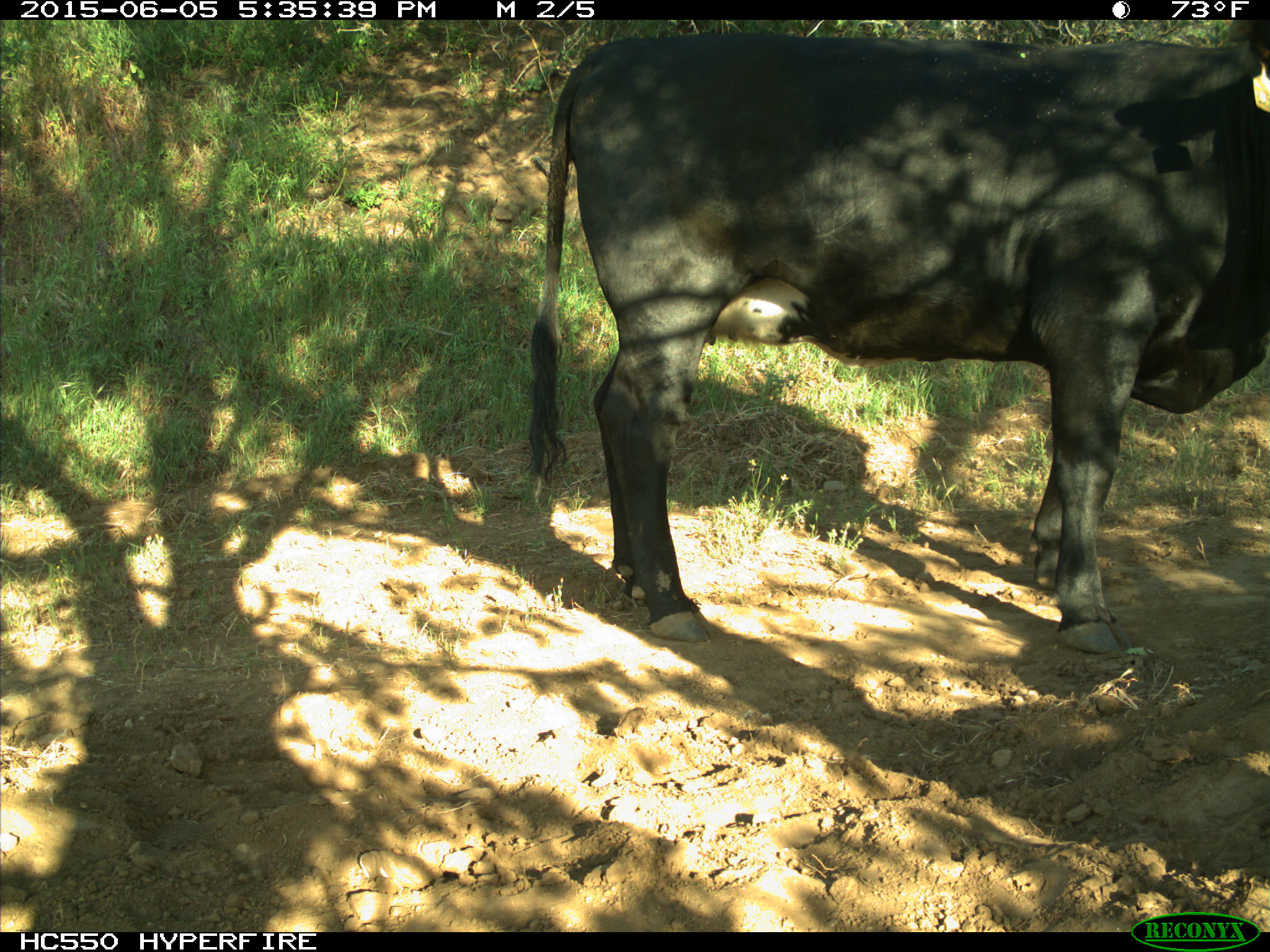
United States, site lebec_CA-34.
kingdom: Animalia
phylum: Chordata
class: Mammalia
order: Artiodactyla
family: Bovidae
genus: Bos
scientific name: Bos taurus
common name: domestic cow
Bos taurus (domestic cow).